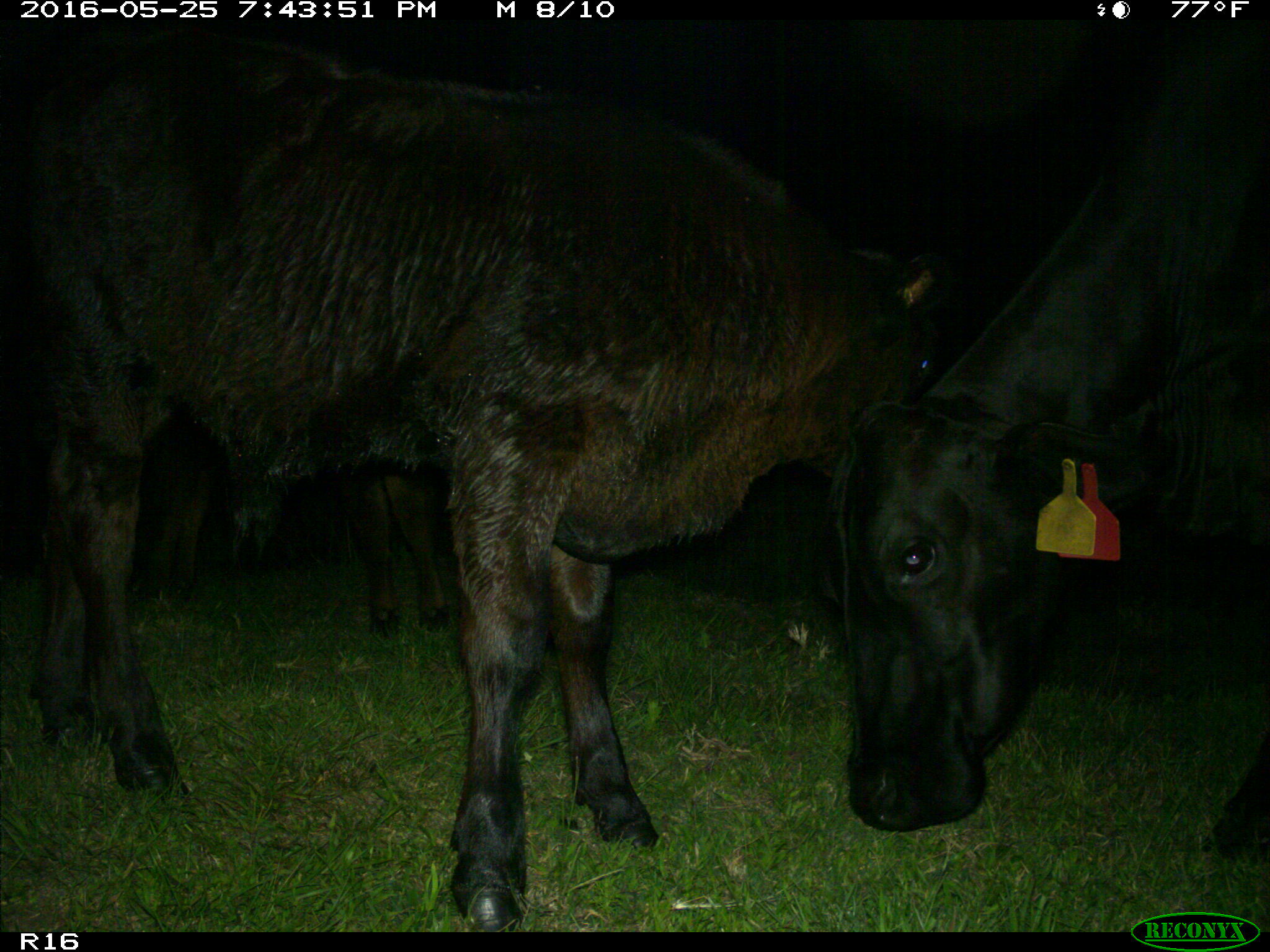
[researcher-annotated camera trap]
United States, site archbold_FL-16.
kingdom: Animalia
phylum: Chordata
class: Mammalia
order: Artiodactyla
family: Bovidae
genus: Bos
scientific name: Bos taurus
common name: domestic cow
Bos taurus (domestic cow).